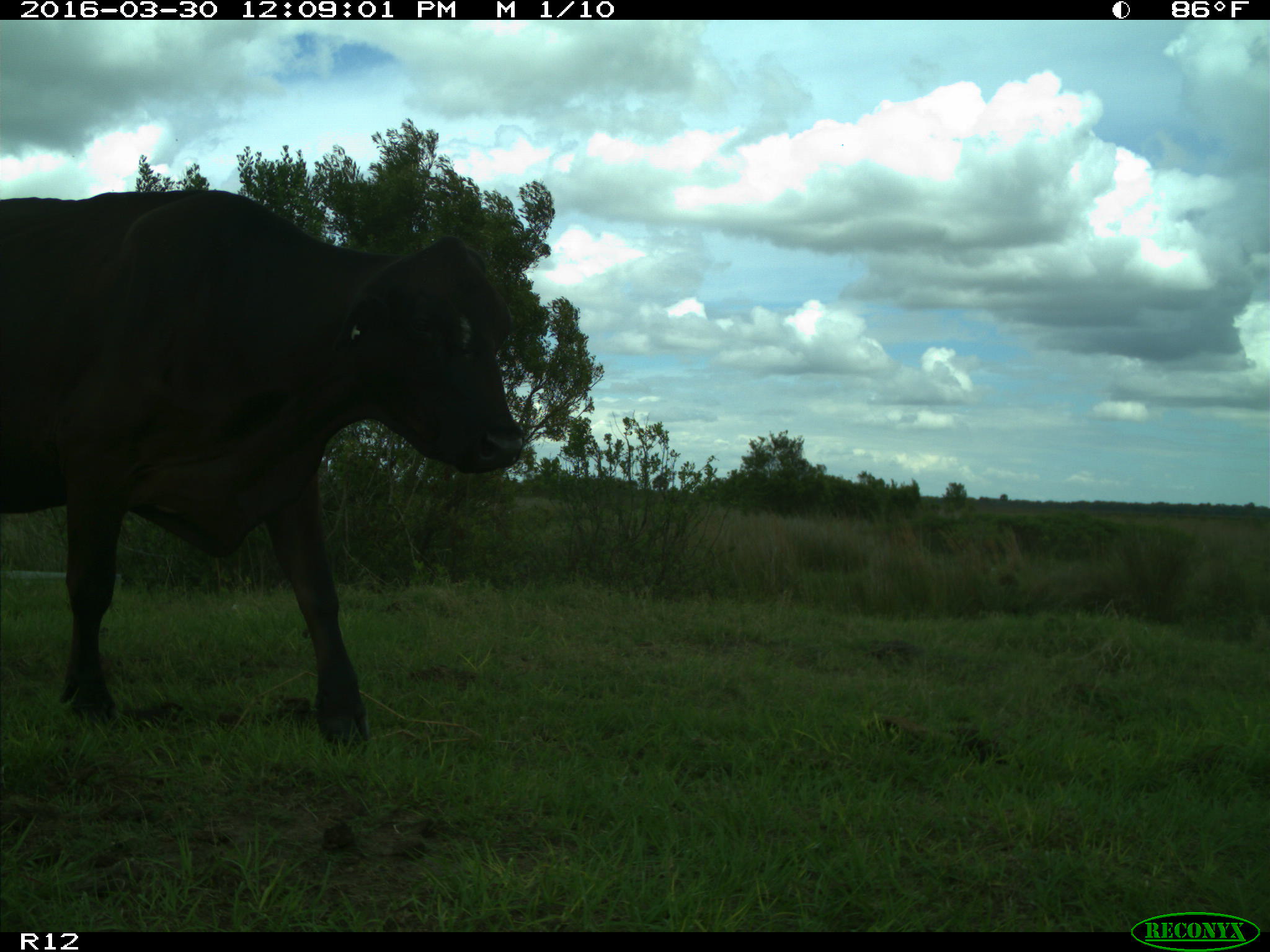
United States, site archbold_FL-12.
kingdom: Animalia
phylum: Chordata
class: Mammalia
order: Artiodactyla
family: Bovidae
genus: Bos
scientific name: Bos taurus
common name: domestic cow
Bos taurus (domestic cow).